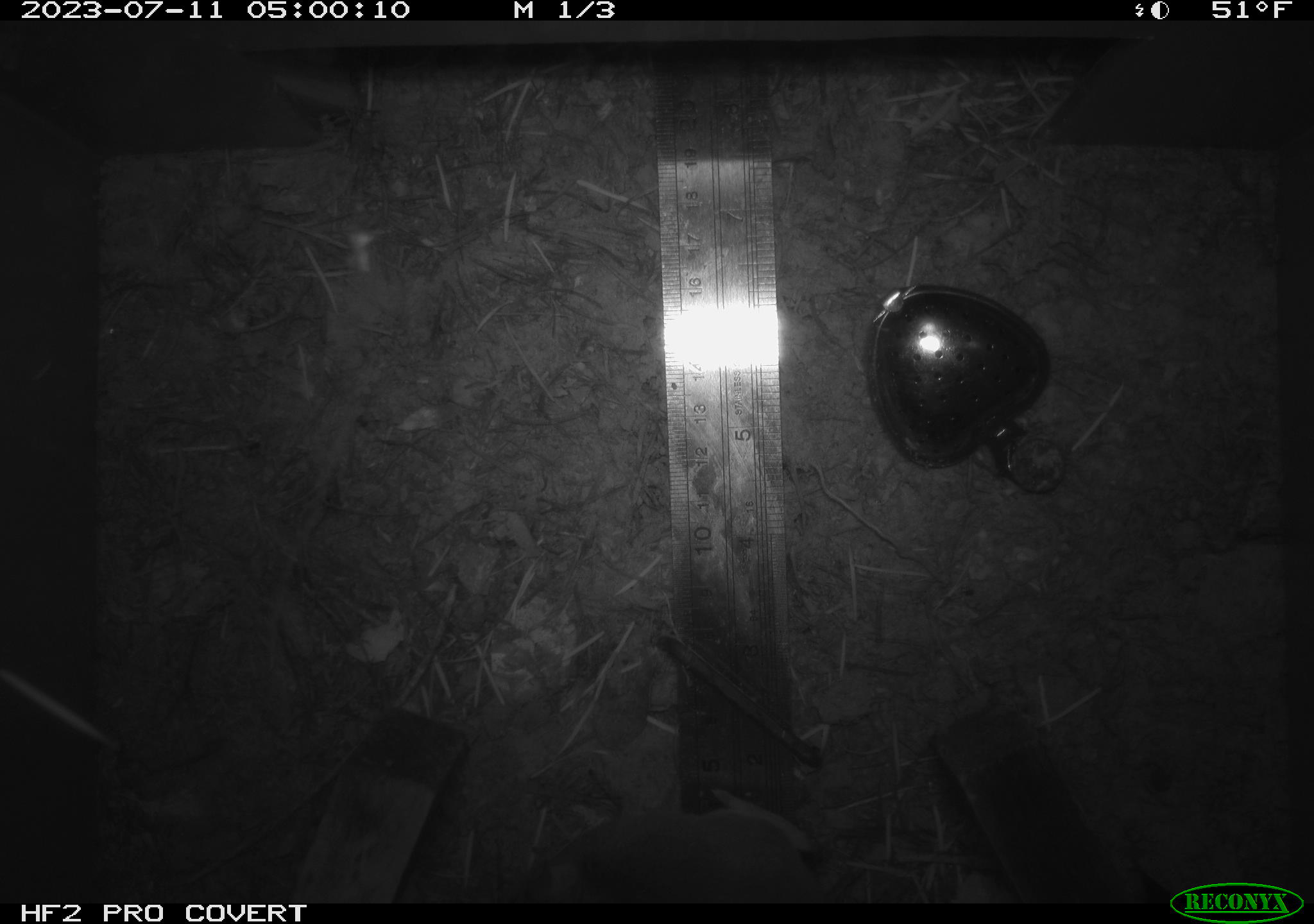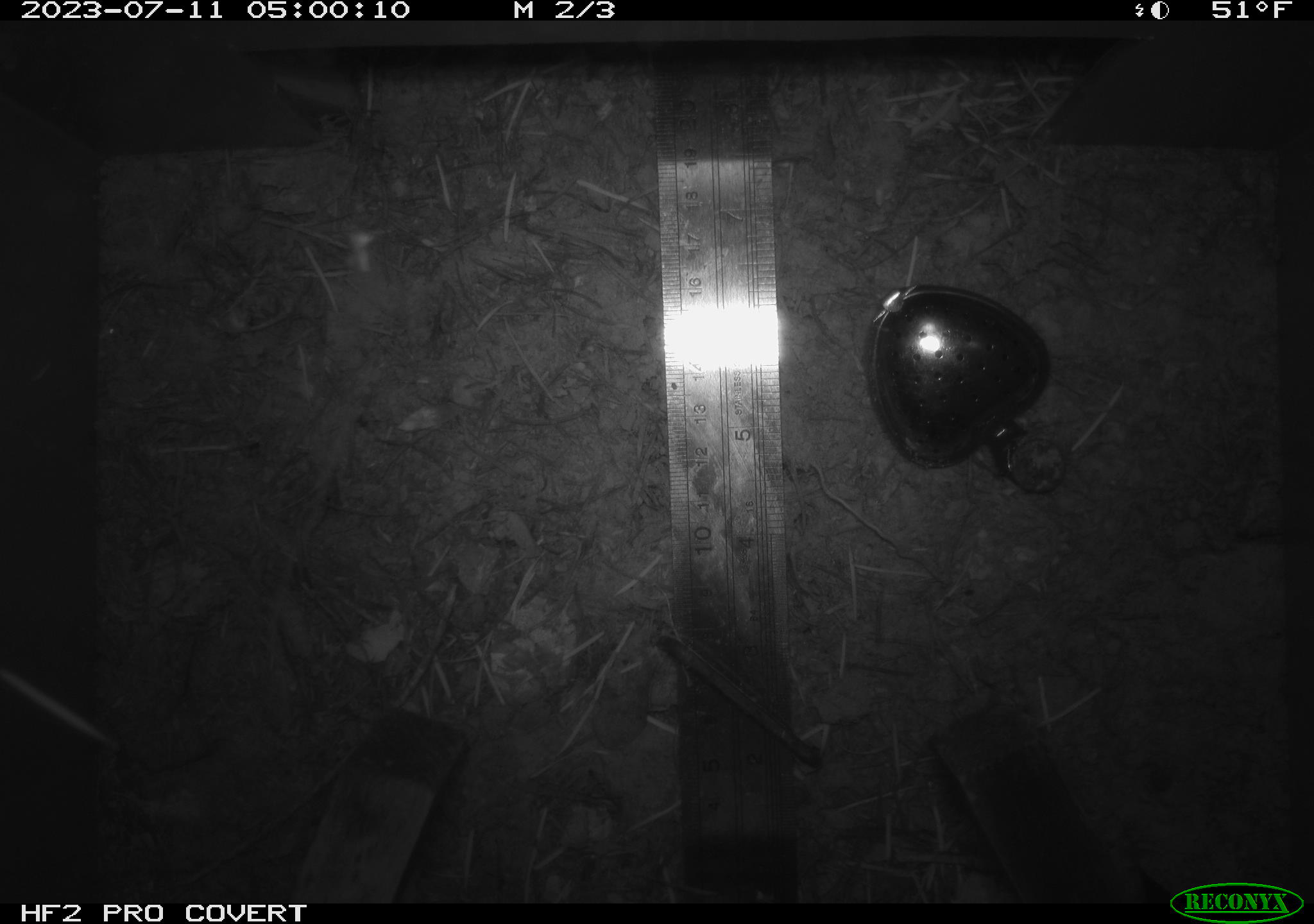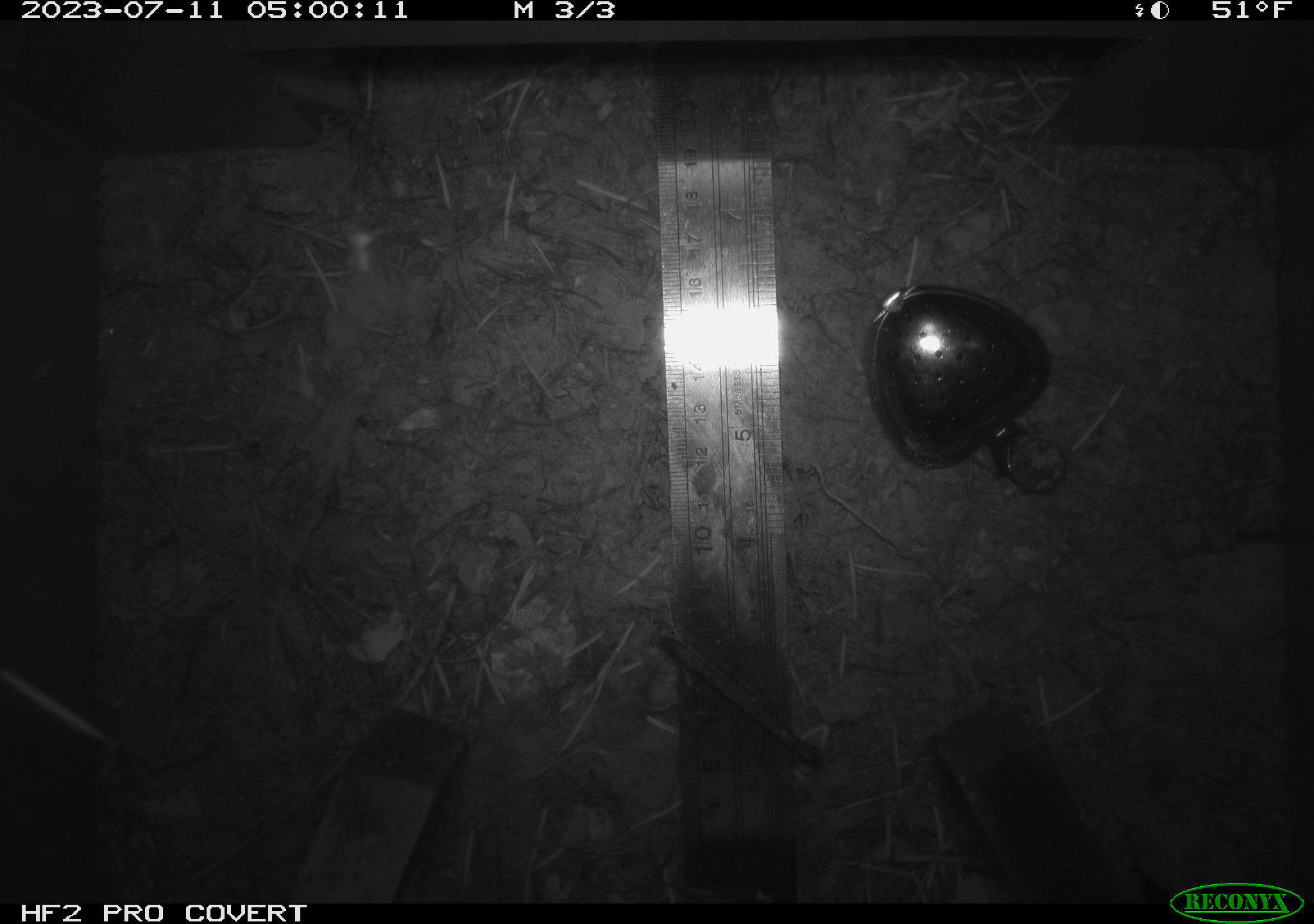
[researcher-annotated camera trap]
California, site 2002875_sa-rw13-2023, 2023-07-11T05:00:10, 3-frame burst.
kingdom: Animalia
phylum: Chordata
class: Mammalia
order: Rodentia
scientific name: Rodentia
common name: mouse species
Mouse species (Rodentia).